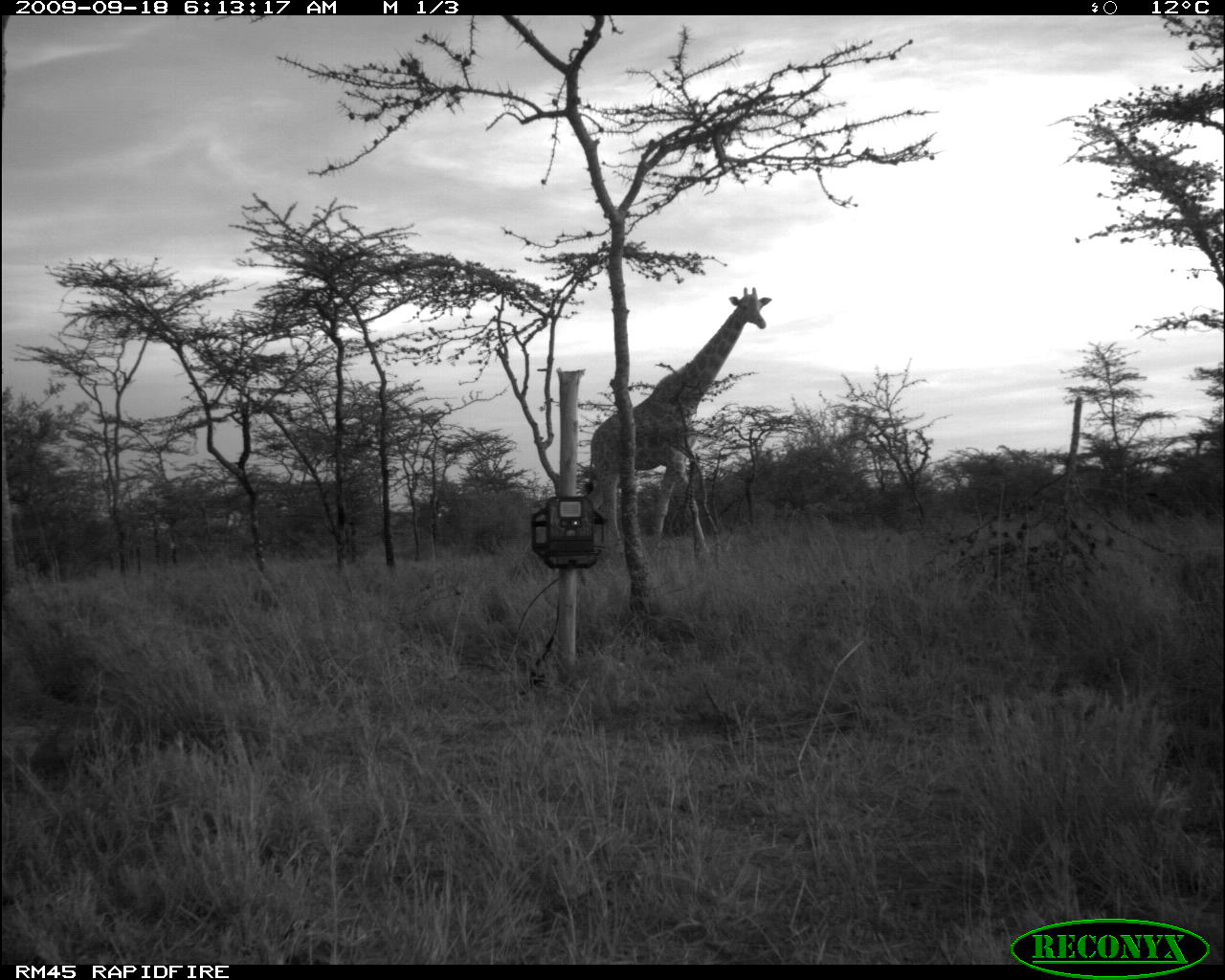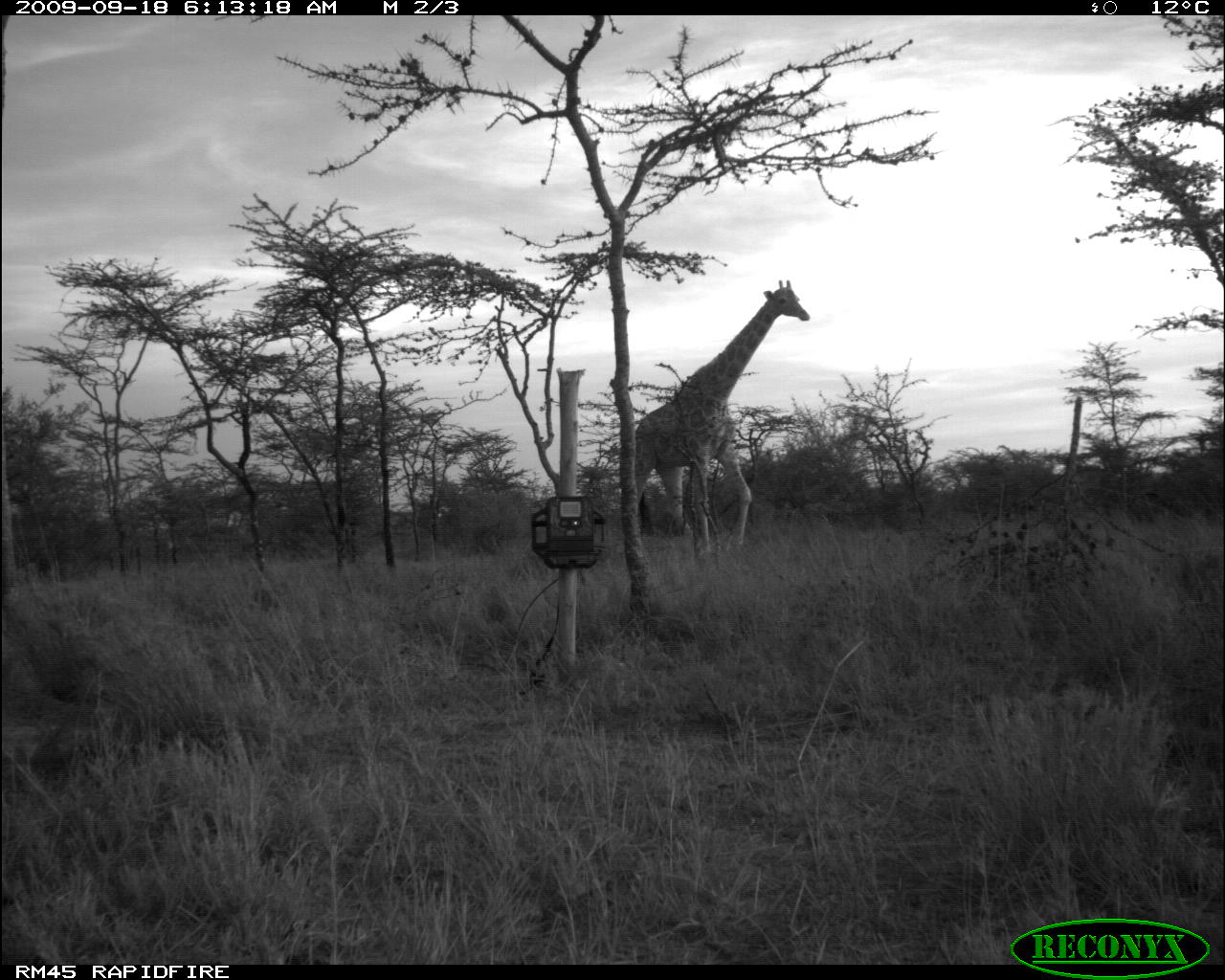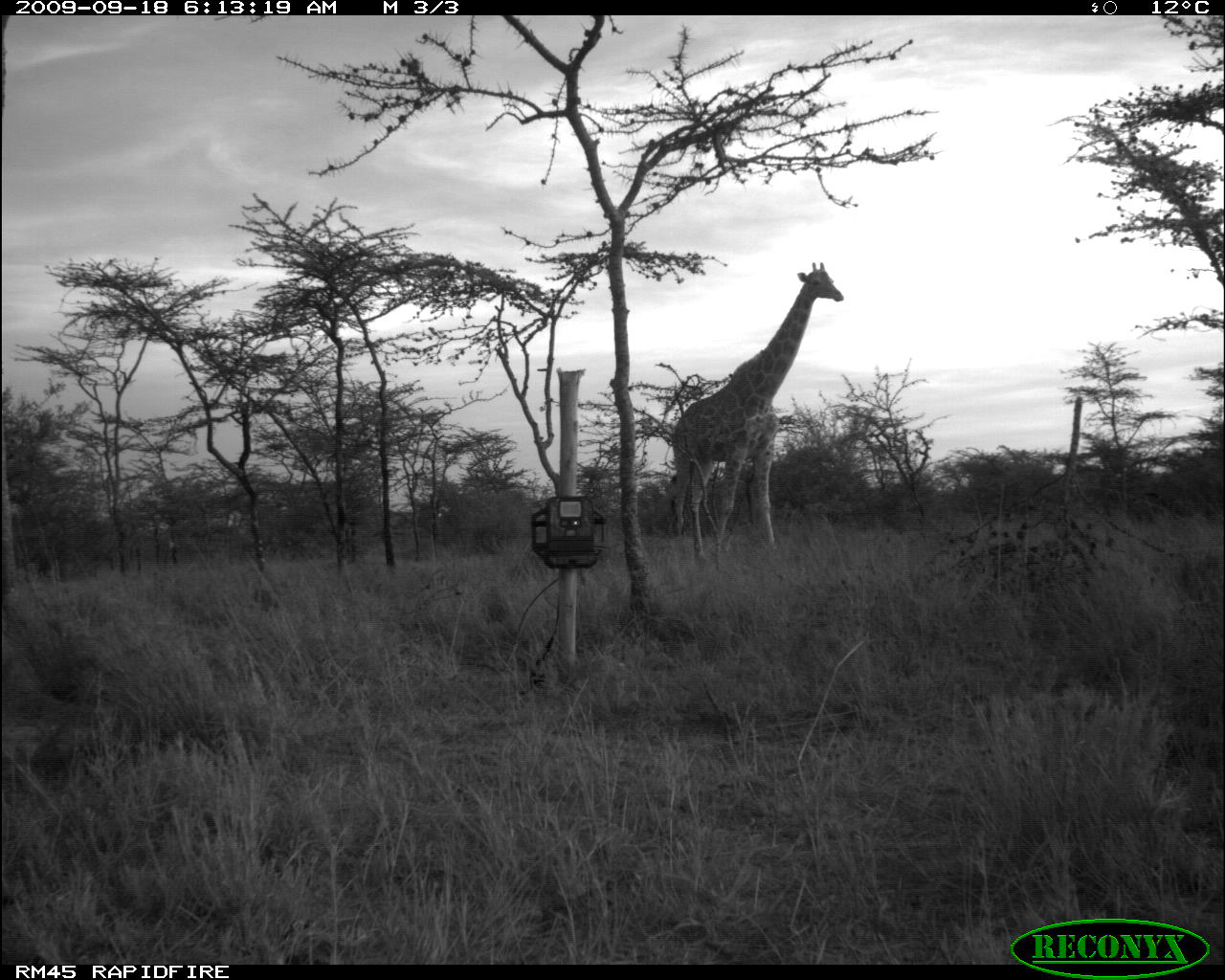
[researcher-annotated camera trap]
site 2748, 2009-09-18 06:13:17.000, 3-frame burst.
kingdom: Animalia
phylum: Chordata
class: Mammalia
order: Artiodactyla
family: Giraffidae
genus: Giraffa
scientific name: Giraffa camelopardalis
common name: giraffe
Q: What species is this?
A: Giraffa camelopardalis (giraffe).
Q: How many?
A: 1.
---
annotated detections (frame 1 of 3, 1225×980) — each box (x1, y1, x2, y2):
giraffa camelopardalis: (583, 285, 773, 563)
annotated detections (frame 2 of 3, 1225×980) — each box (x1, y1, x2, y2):
giraffa camelopardalis: (619, 279, 812, 559)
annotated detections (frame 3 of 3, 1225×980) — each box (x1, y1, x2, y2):
giraffa camelopardalis: (670, 259, 845, 564)